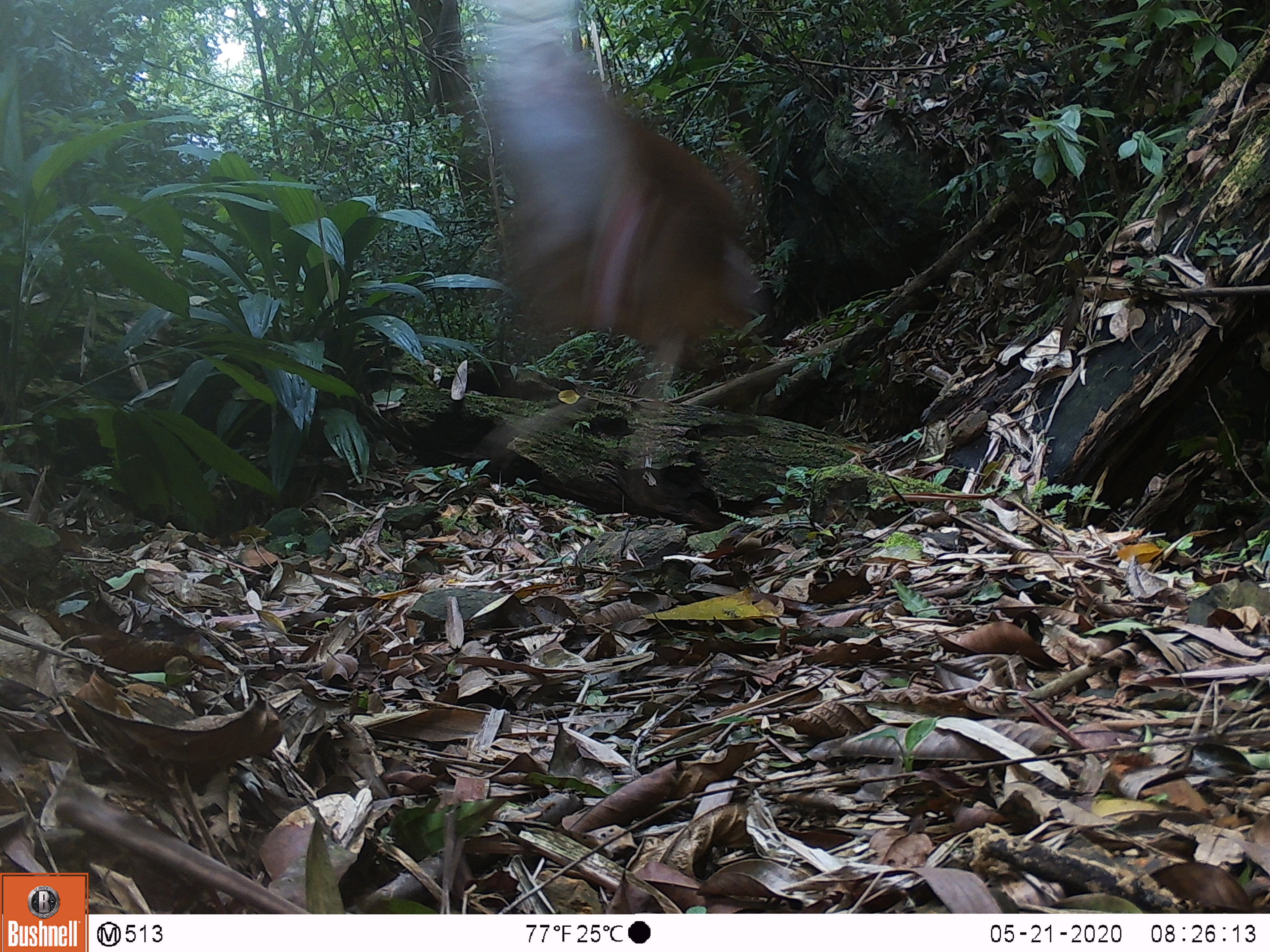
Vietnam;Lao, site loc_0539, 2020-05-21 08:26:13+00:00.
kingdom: Animalia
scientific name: Animalia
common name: animal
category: unidentified animal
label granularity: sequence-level